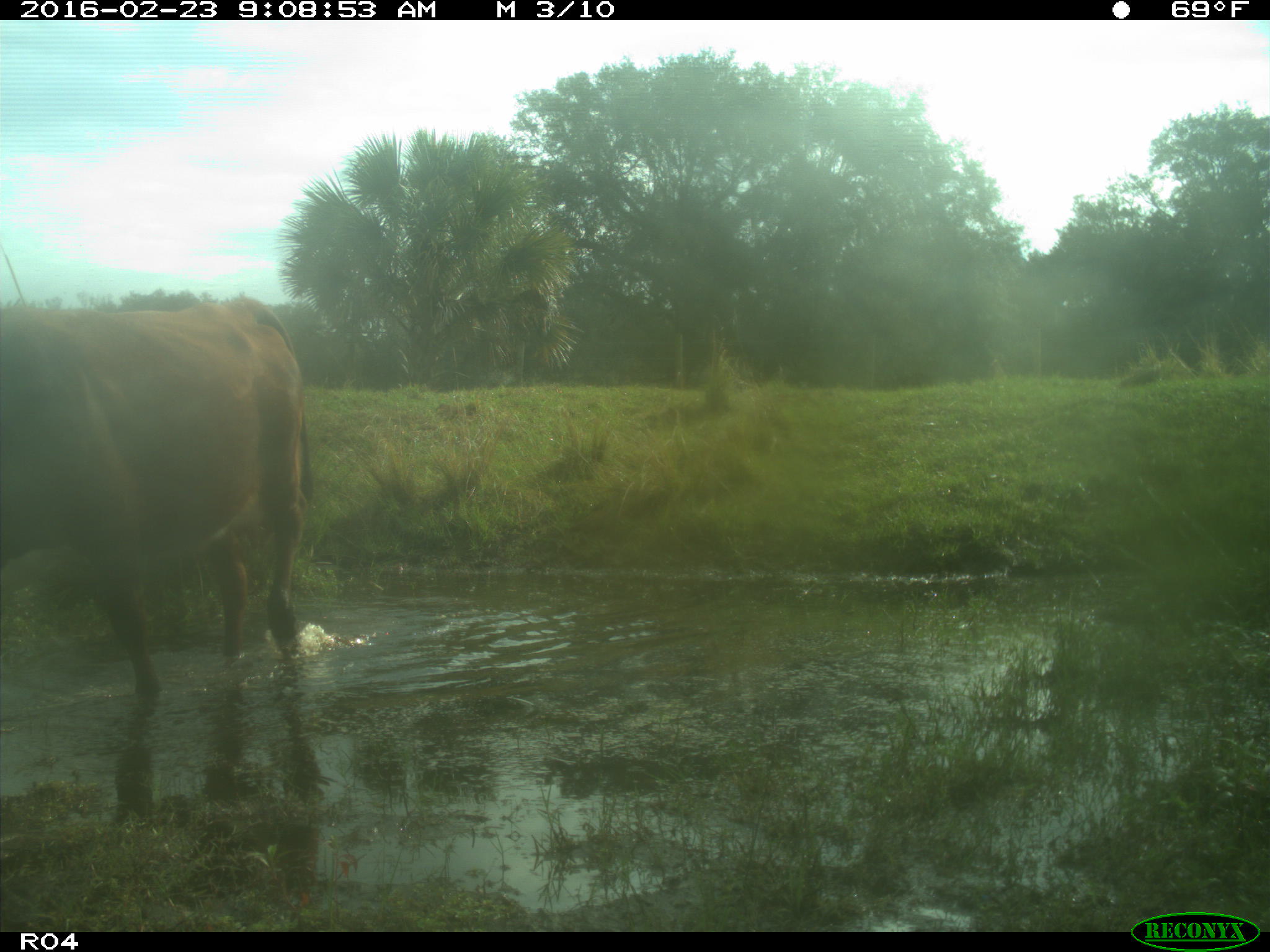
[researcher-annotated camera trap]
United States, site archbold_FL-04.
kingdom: Animalia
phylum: Chordata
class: Mammalia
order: Artiodactyla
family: Bovidae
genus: Bos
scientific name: Bos taurus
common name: domestic cow